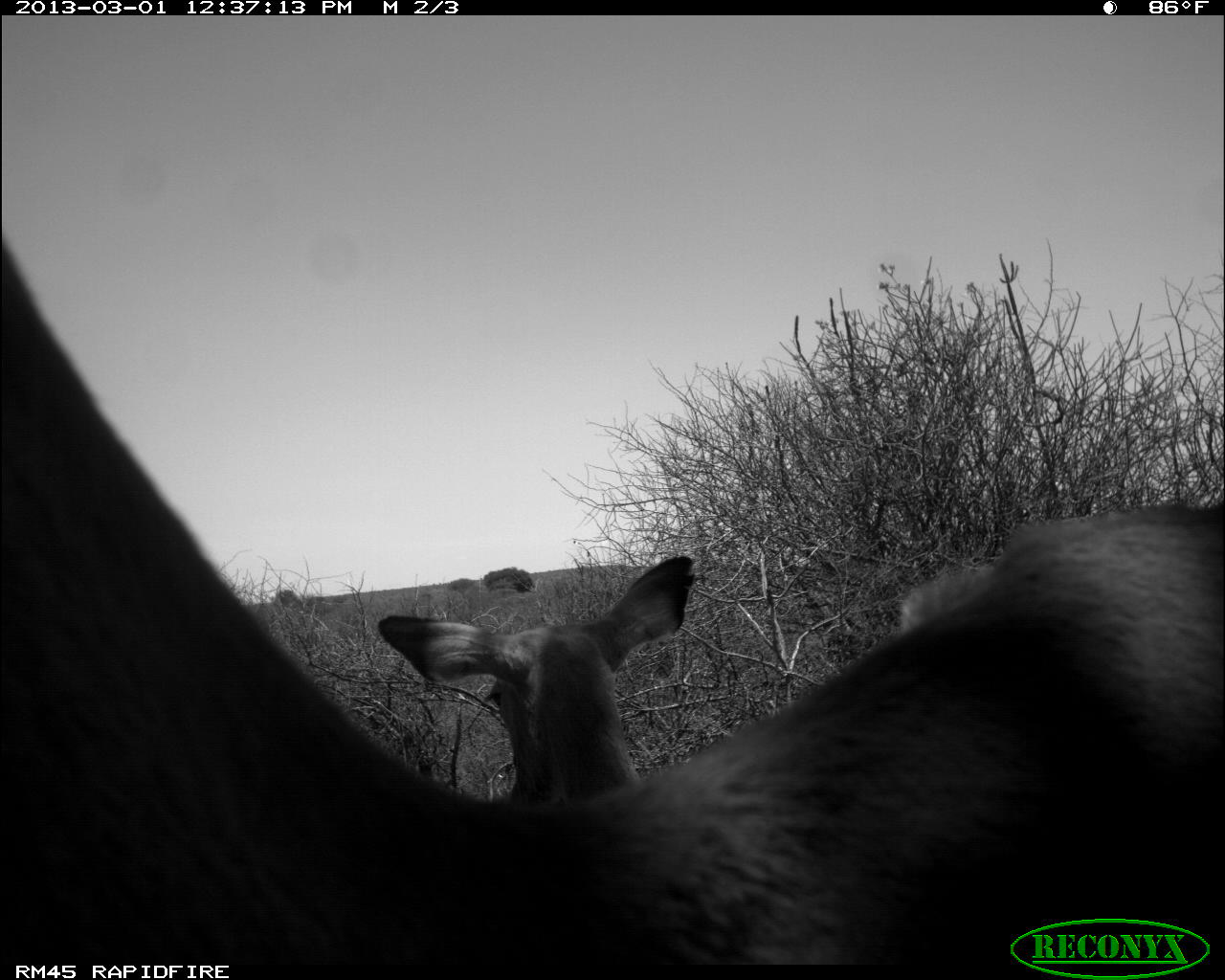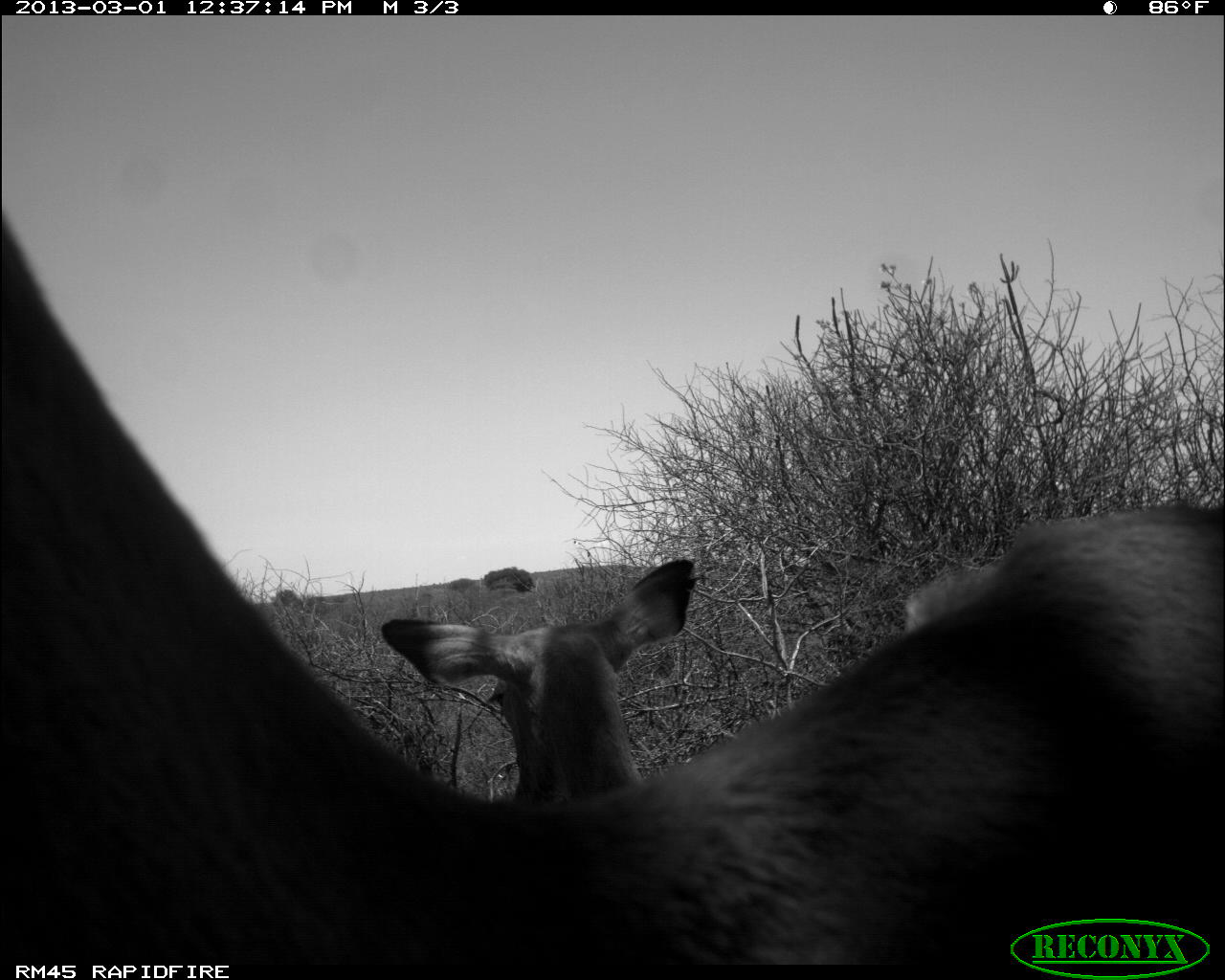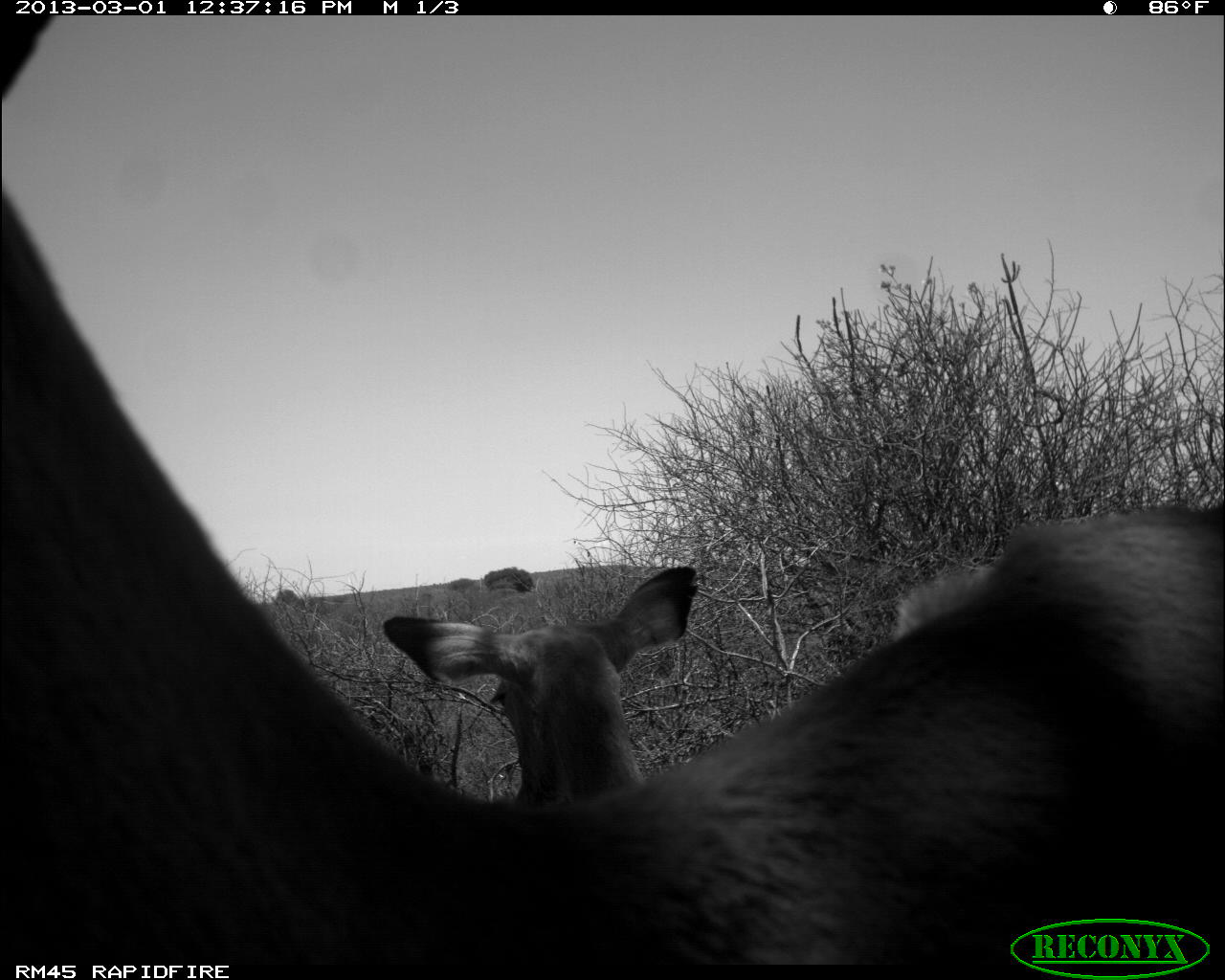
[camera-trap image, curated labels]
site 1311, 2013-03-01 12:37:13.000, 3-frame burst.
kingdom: Animalia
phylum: Chordata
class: Mammalia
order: Artiodactyla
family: Bovidae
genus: Aepyceros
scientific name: Aepyceros melampus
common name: impala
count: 3